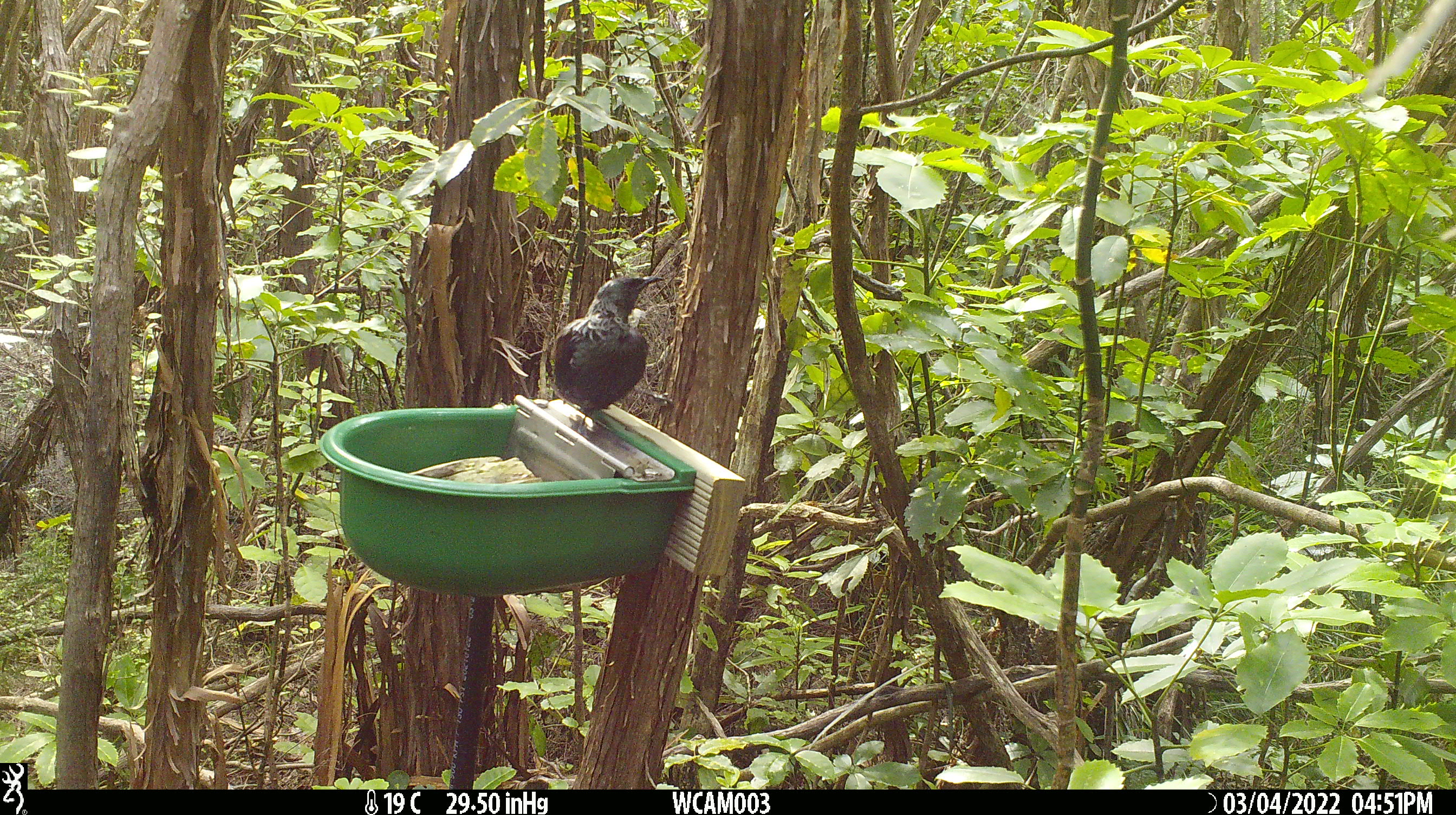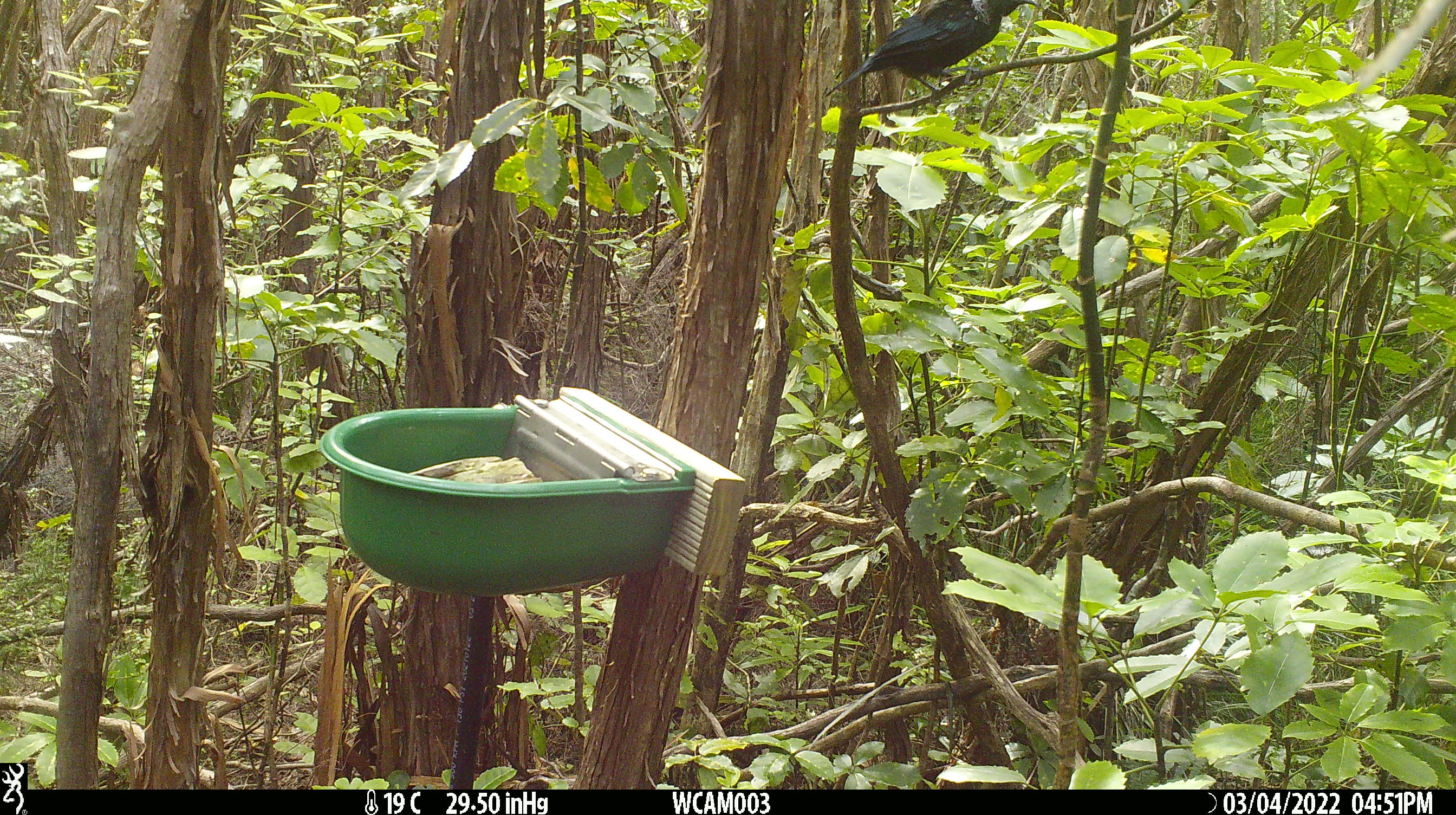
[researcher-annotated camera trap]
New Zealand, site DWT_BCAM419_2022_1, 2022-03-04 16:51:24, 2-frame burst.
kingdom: Animalia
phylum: Chordata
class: Aves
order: Passeriformes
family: Meliphagidae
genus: Prosthemadera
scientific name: Prosthemadera novaeseelandiae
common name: tui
Tui (Prosthemadera novaeseelandiae).